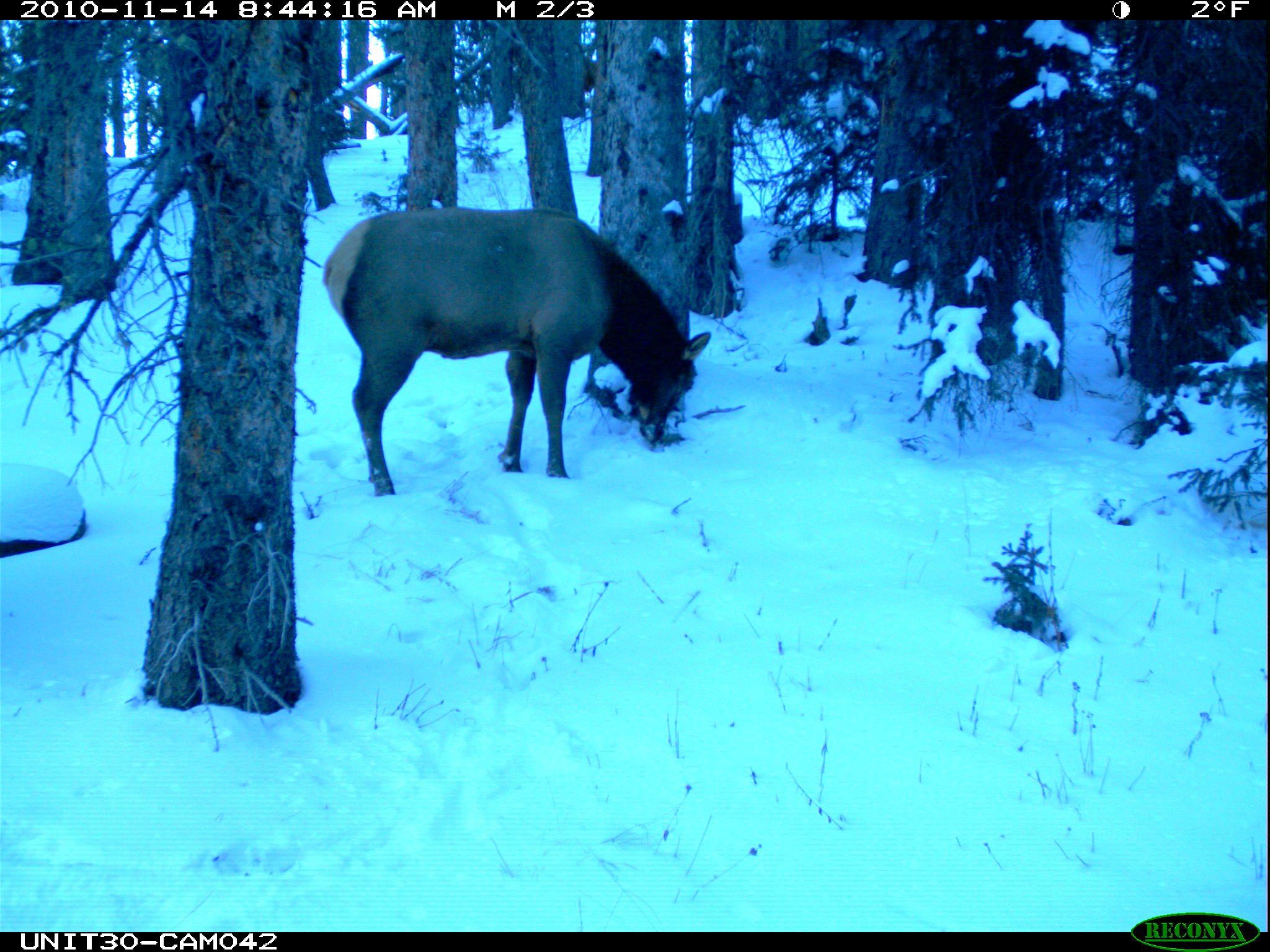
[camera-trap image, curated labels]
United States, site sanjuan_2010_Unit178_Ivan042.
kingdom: Animalia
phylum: Chordata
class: Mammalia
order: Artiodactyla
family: Cervidae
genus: Cervus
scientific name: Cervus elaphus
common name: red deer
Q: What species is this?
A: Cervus elaphus (red deer).